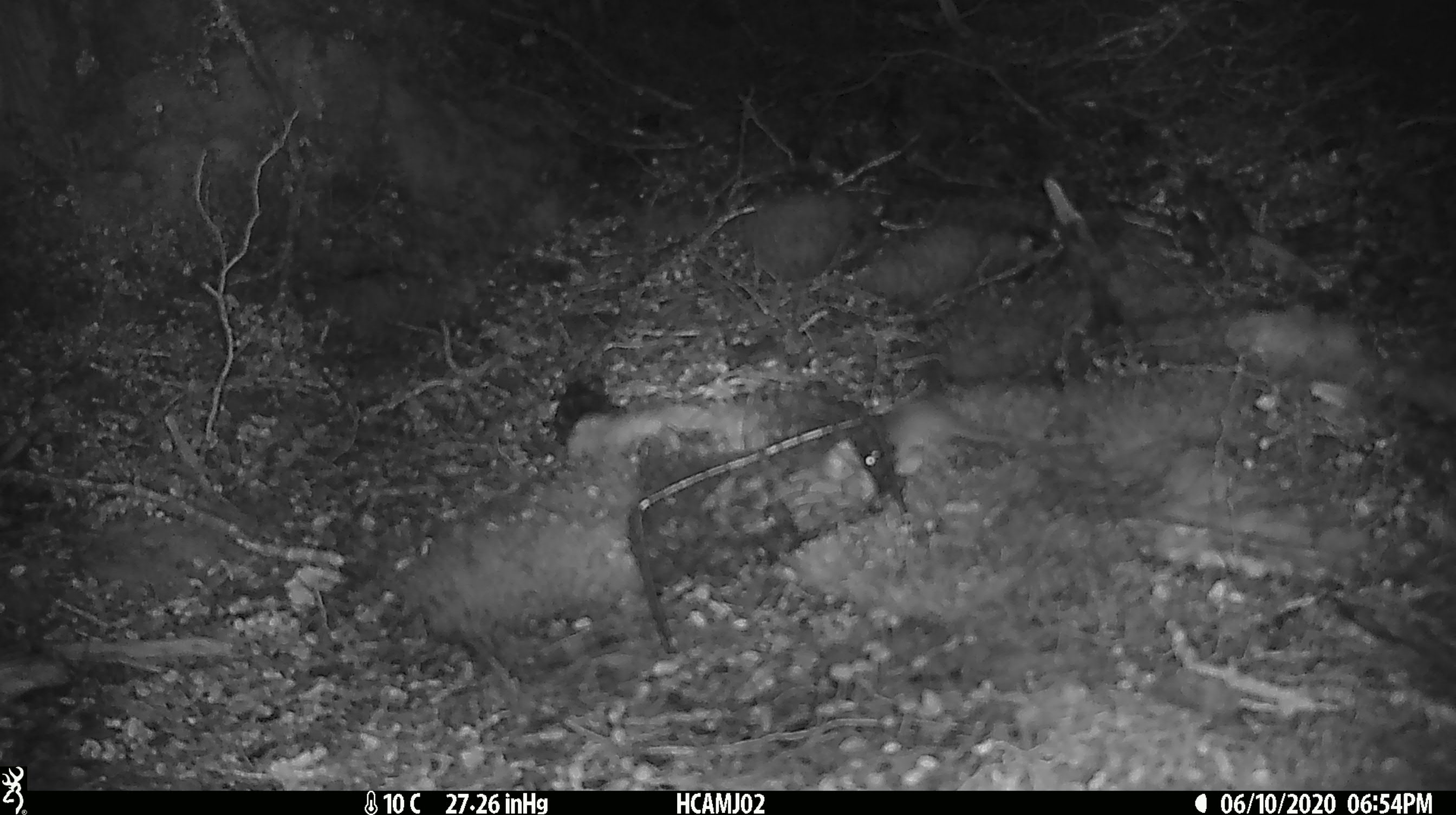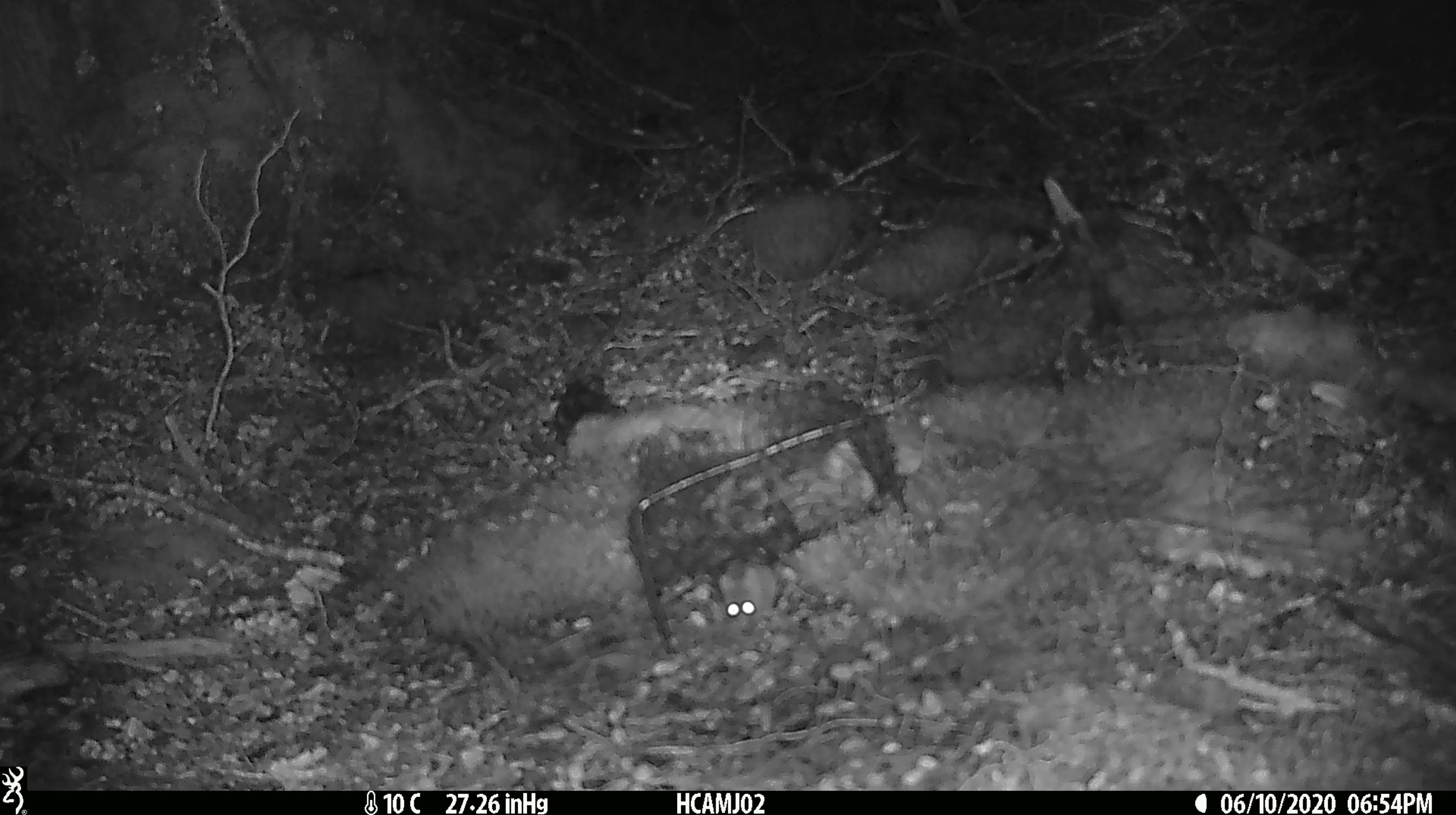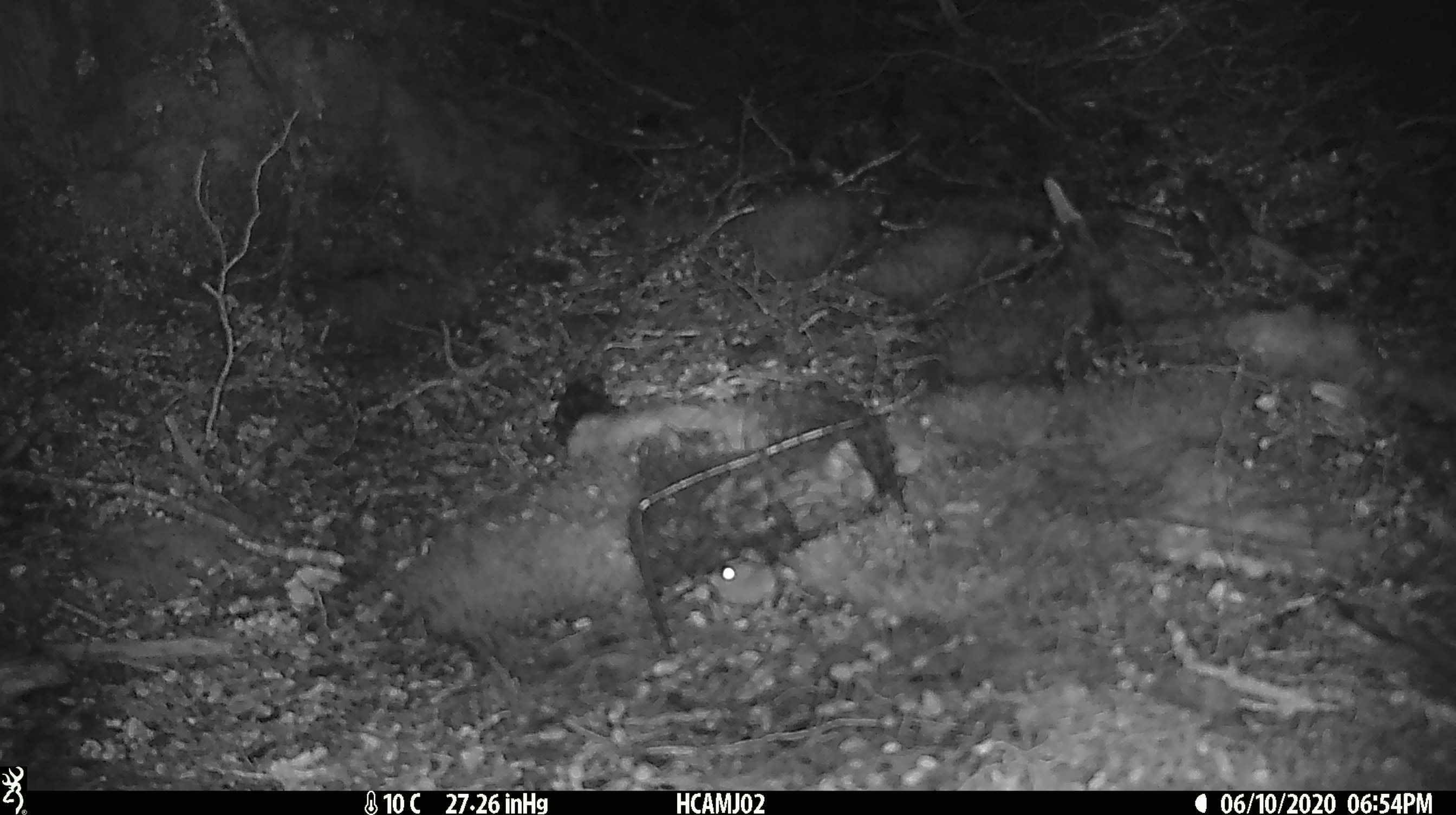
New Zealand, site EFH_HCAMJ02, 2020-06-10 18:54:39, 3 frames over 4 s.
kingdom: Animalia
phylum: Chordata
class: Mammalia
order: Rodentia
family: Muridae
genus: Mus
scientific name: Mus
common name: mouse